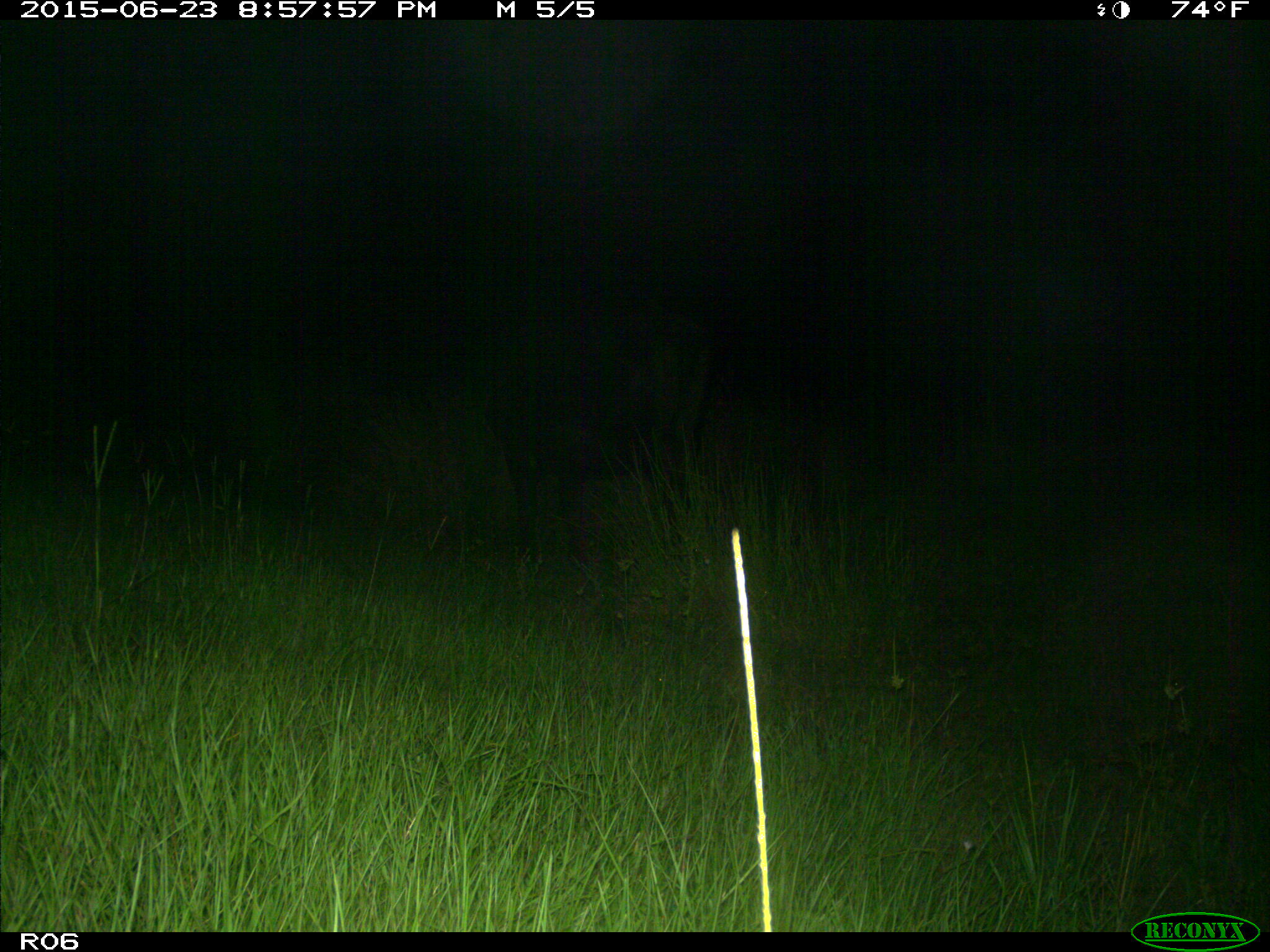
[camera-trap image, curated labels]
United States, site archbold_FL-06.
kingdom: Animalia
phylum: Chordata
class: Mammalia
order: Artiodactyla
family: Bovidae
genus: Bos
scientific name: Bos taurus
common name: domestic cow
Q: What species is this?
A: Bos taurus (domestic cow).